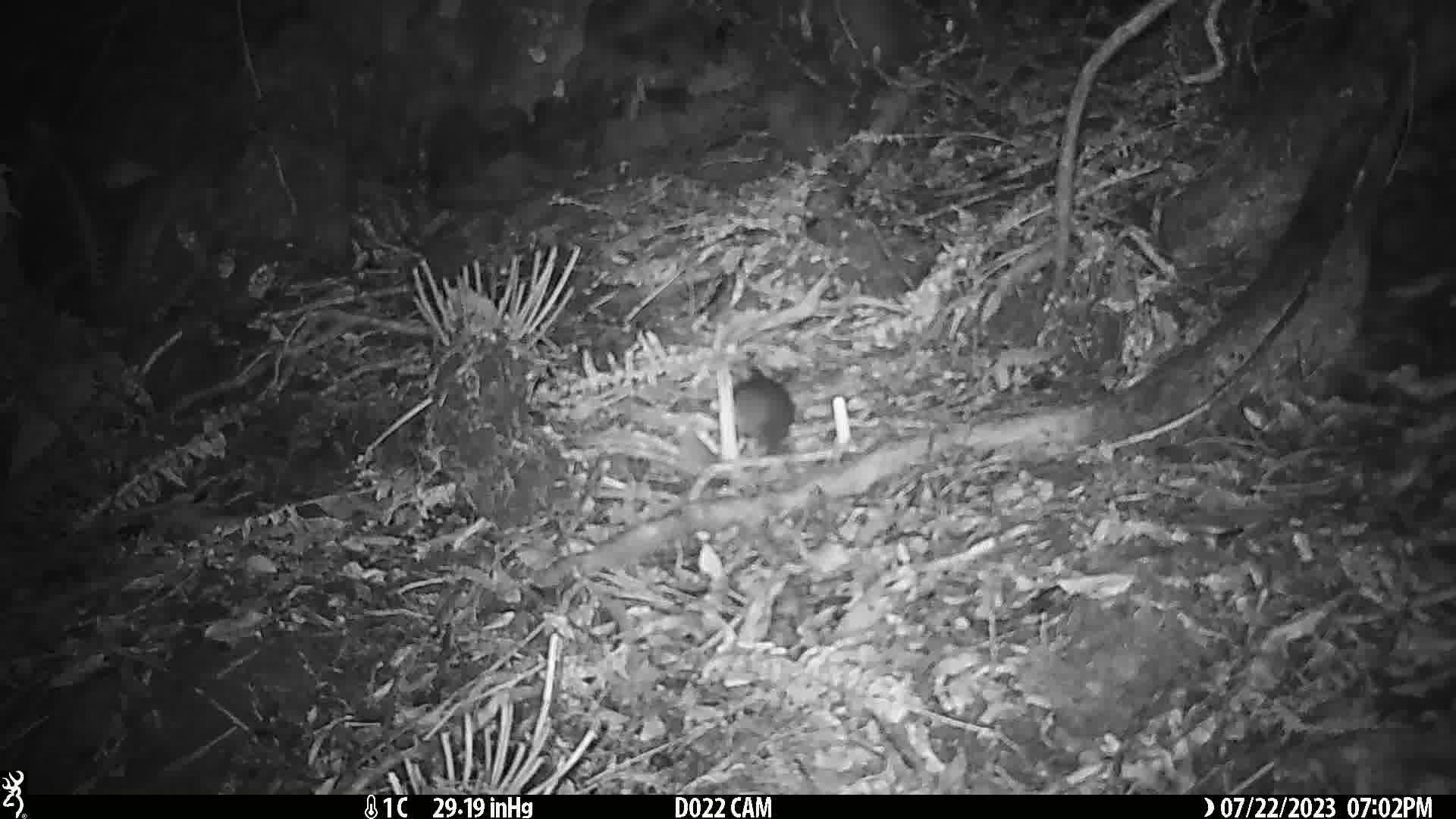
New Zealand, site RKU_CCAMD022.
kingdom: Animalia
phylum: Chordata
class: Mammalia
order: Rodentia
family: Muridae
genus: Rattus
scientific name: Rattus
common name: rat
Rat (Rattus).